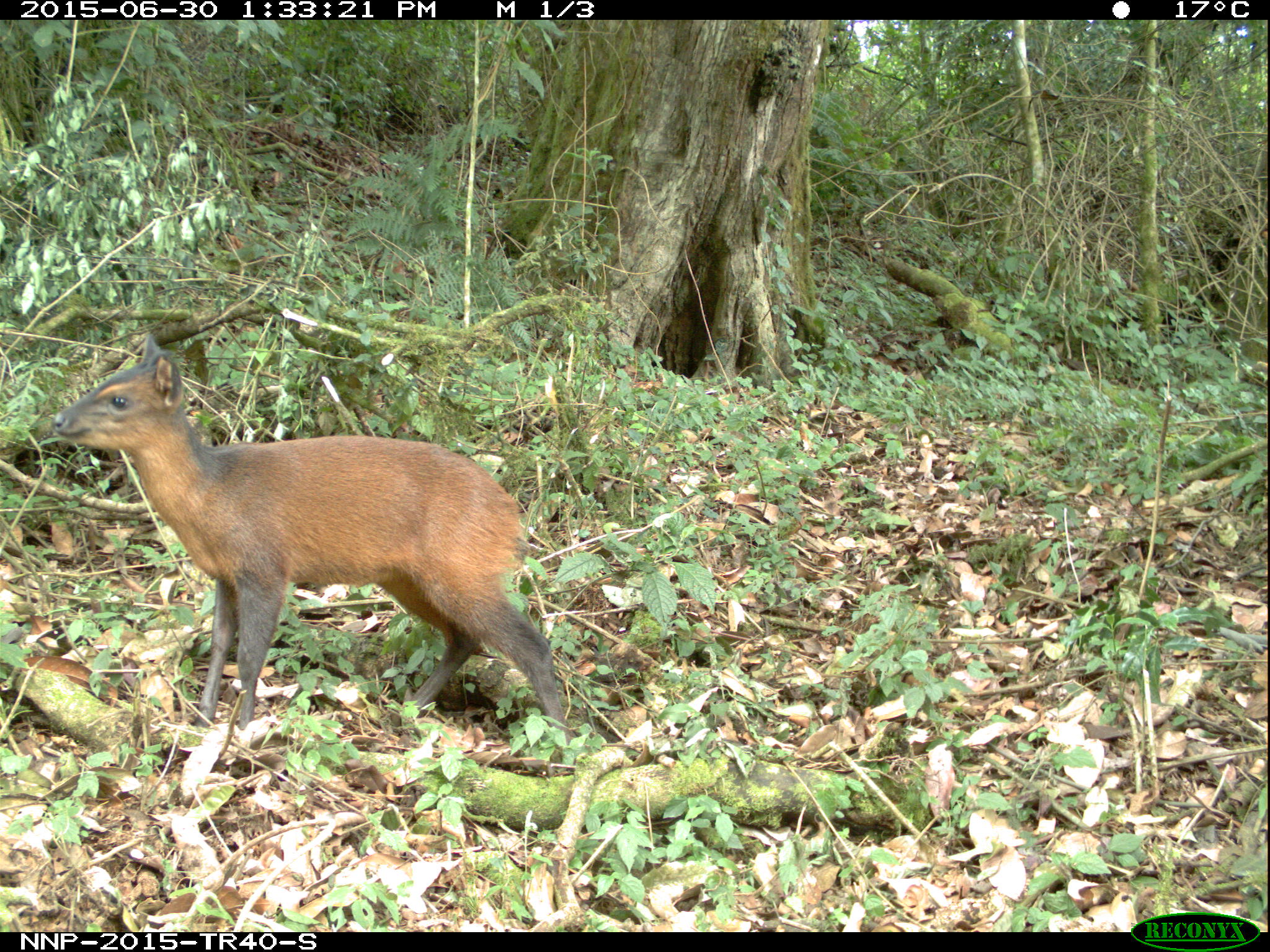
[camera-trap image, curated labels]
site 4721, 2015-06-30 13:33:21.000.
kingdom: Animalia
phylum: Chordata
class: Mammalia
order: Artiodactyla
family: Bovidae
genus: Cephalophus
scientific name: Cephalophus nigrifrons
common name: black-fronted duiker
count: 1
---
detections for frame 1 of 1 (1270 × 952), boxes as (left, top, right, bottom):
cephalophus nigrifrons: (51, 330, 570, 746)